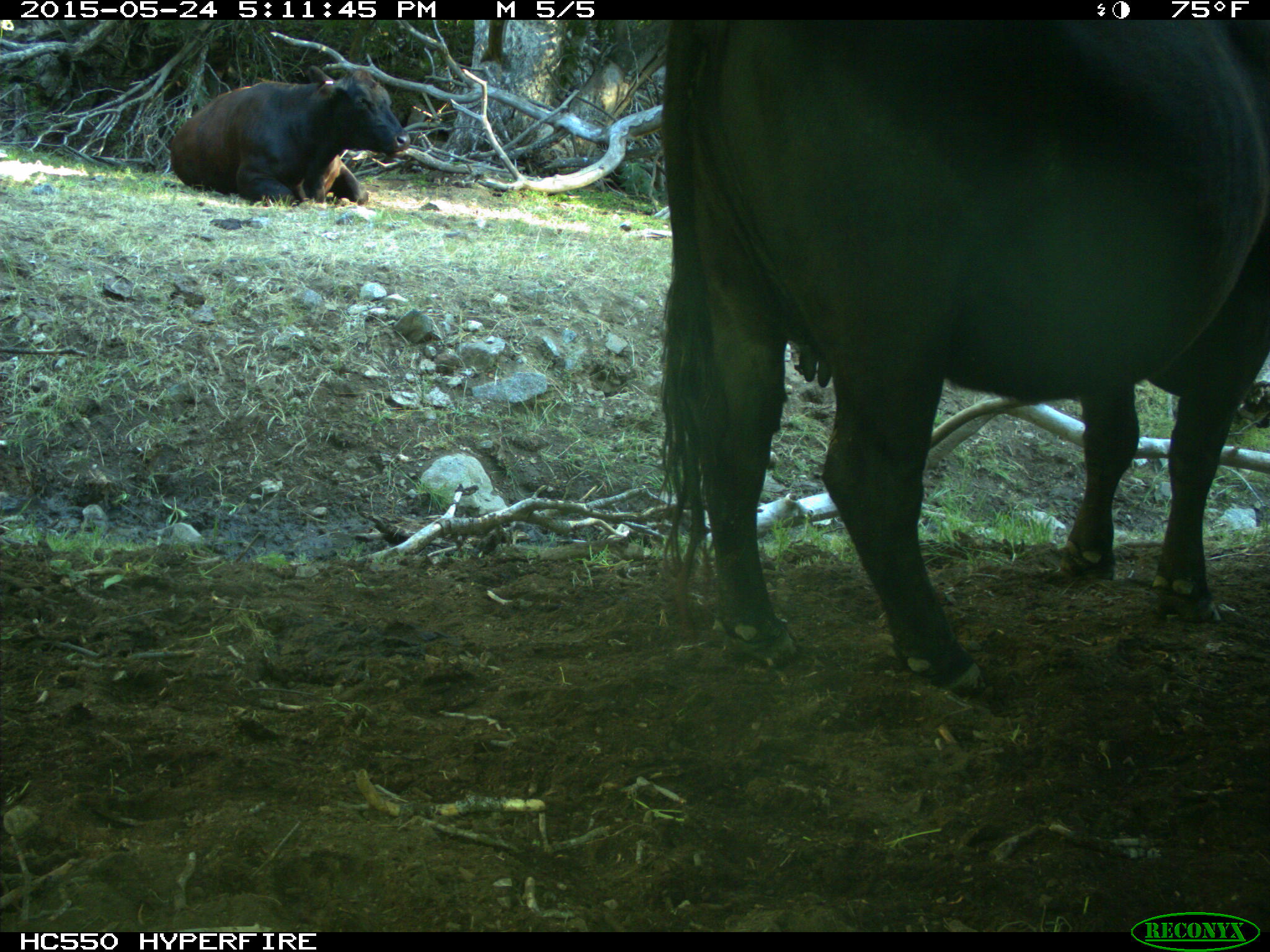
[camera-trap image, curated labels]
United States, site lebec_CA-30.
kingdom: Animalia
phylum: Chordata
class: Mammalia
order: Artiodactyla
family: Bovidae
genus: Bos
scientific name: Bos taurus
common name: domestic cow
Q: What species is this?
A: Bos taurus (domestic cow).